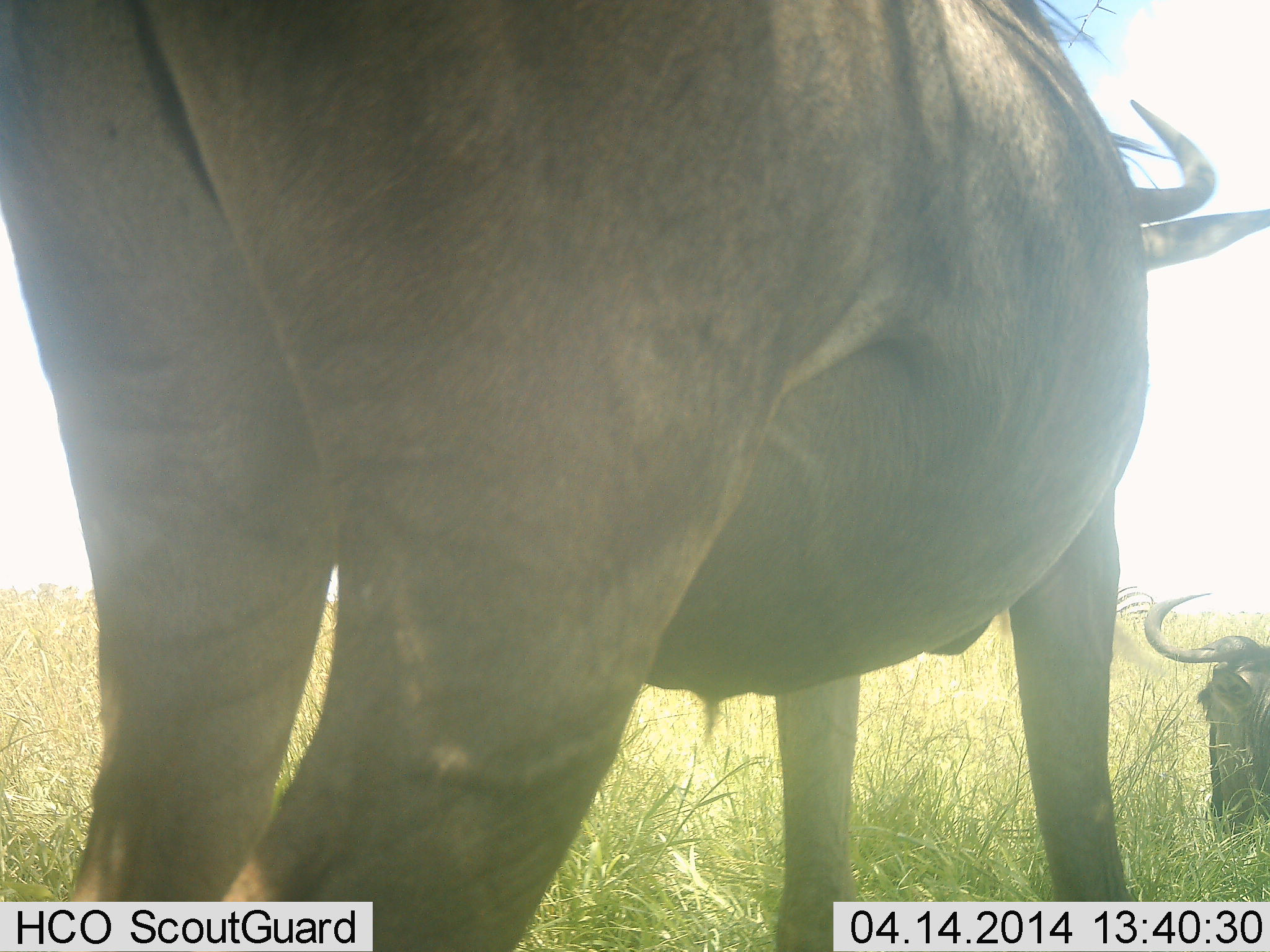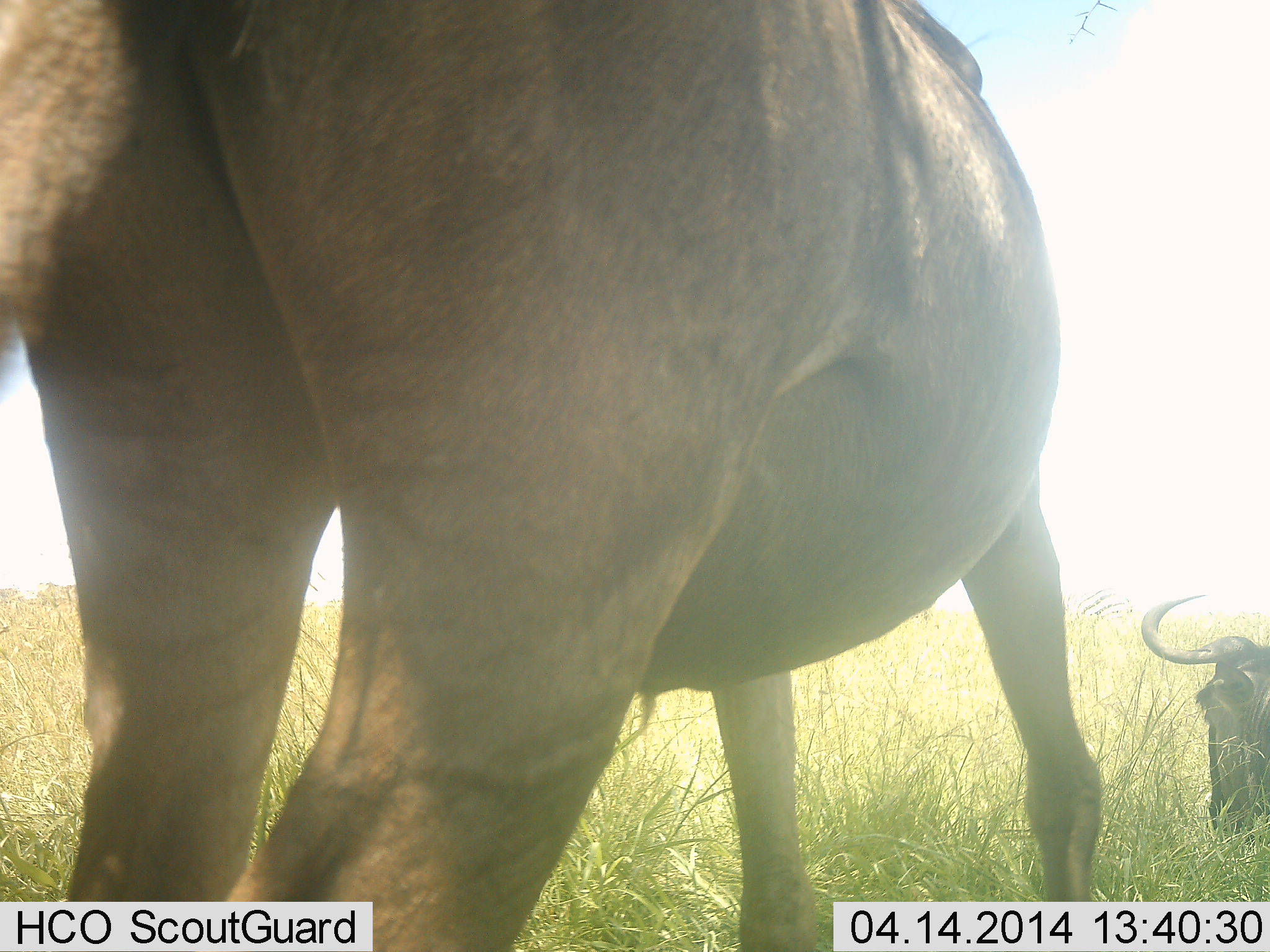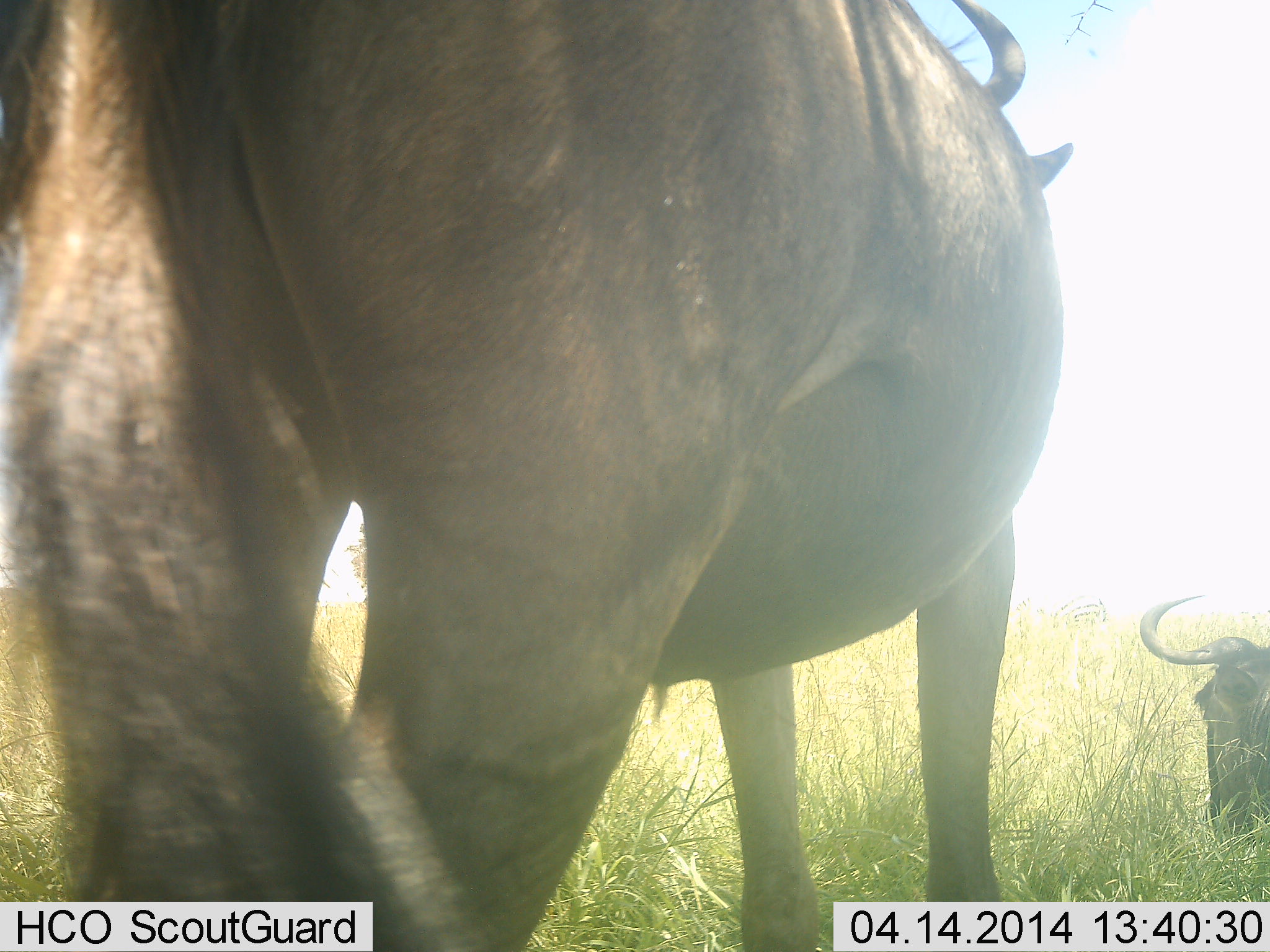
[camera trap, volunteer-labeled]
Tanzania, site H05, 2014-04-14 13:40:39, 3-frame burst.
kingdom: Animalia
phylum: Chordata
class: Mammalia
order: Artiodactyla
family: Bovidae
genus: Connochaetes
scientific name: Connochaetes taurinus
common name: blue wildebeest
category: wildebeest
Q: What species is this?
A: Wildebeest (blue wildebeest) (Connochaetes taurinus).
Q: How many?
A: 2.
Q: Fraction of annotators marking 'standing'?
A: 90%.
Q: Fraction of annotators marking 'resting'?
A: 60%.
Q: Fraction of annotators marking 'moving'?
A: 0%.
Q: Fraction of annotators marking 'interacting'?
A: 0%.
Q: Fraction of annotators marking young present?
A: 0%.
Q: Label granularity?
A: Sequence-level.